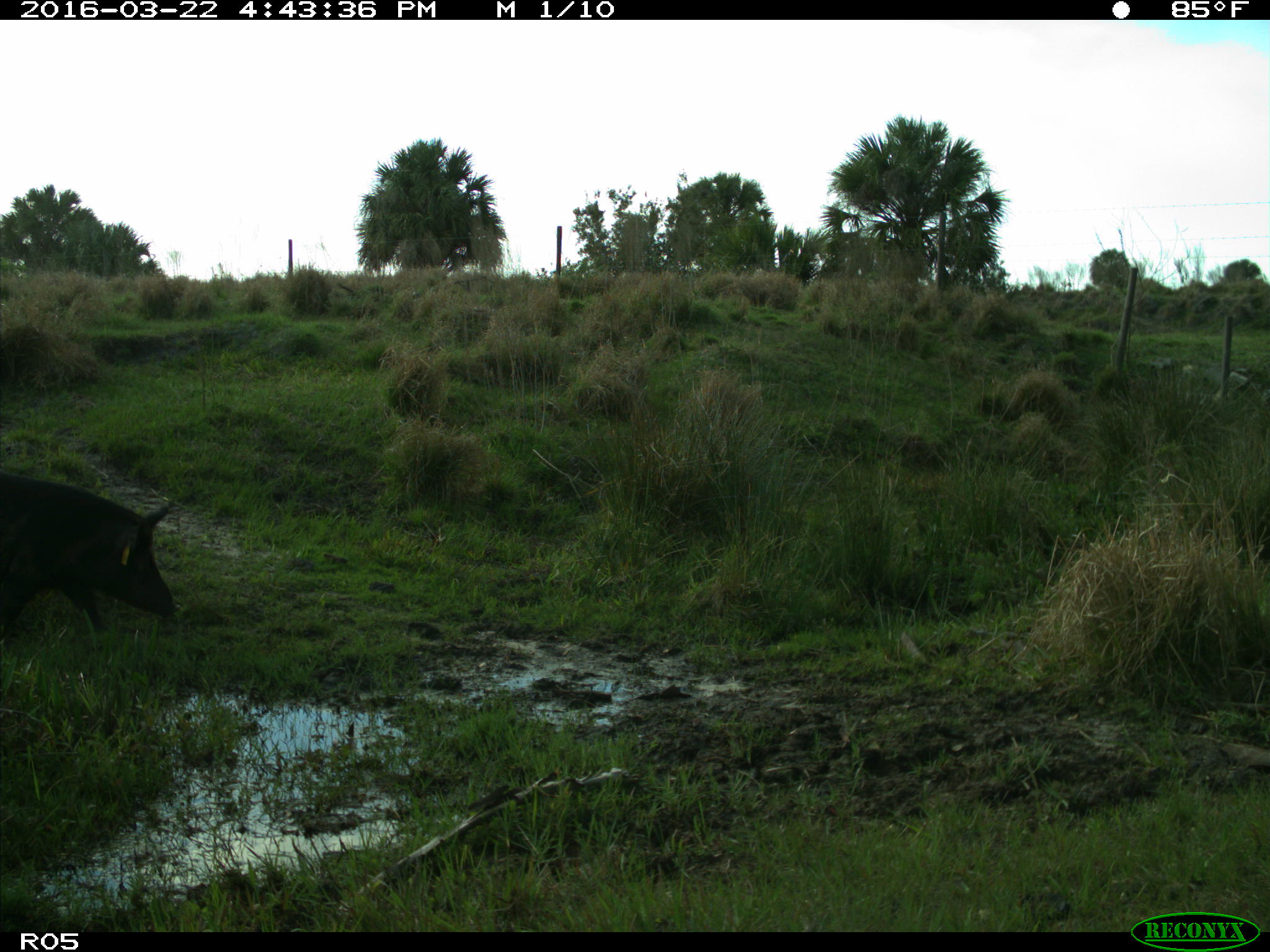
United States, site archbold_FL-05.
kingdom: Animalia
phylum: Chordata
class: Mammalia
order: Artiodactyla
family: Suidae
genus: Sus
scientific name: Sus scrofa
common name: wild boar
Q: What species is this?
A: Sus scrofa (wild boar).